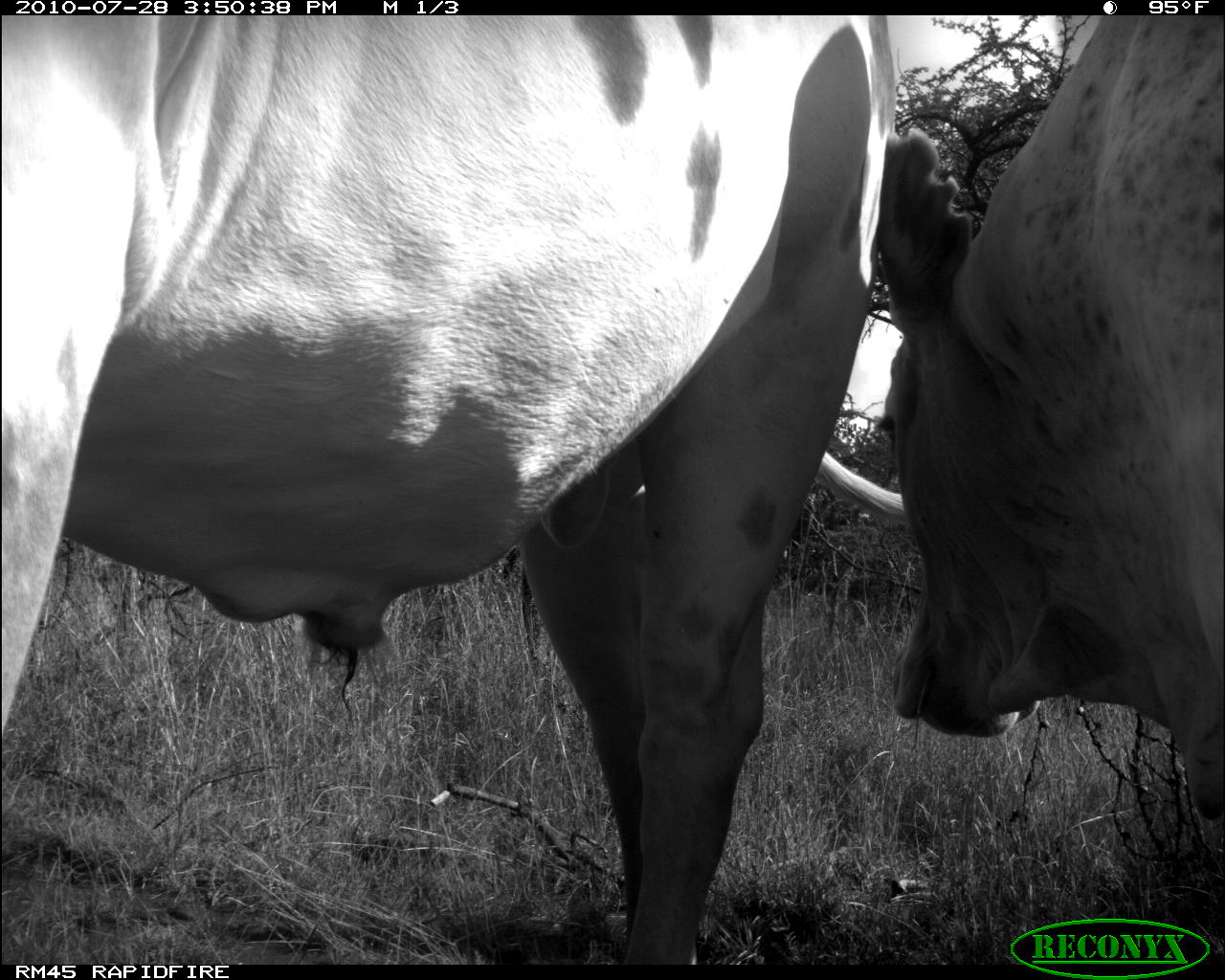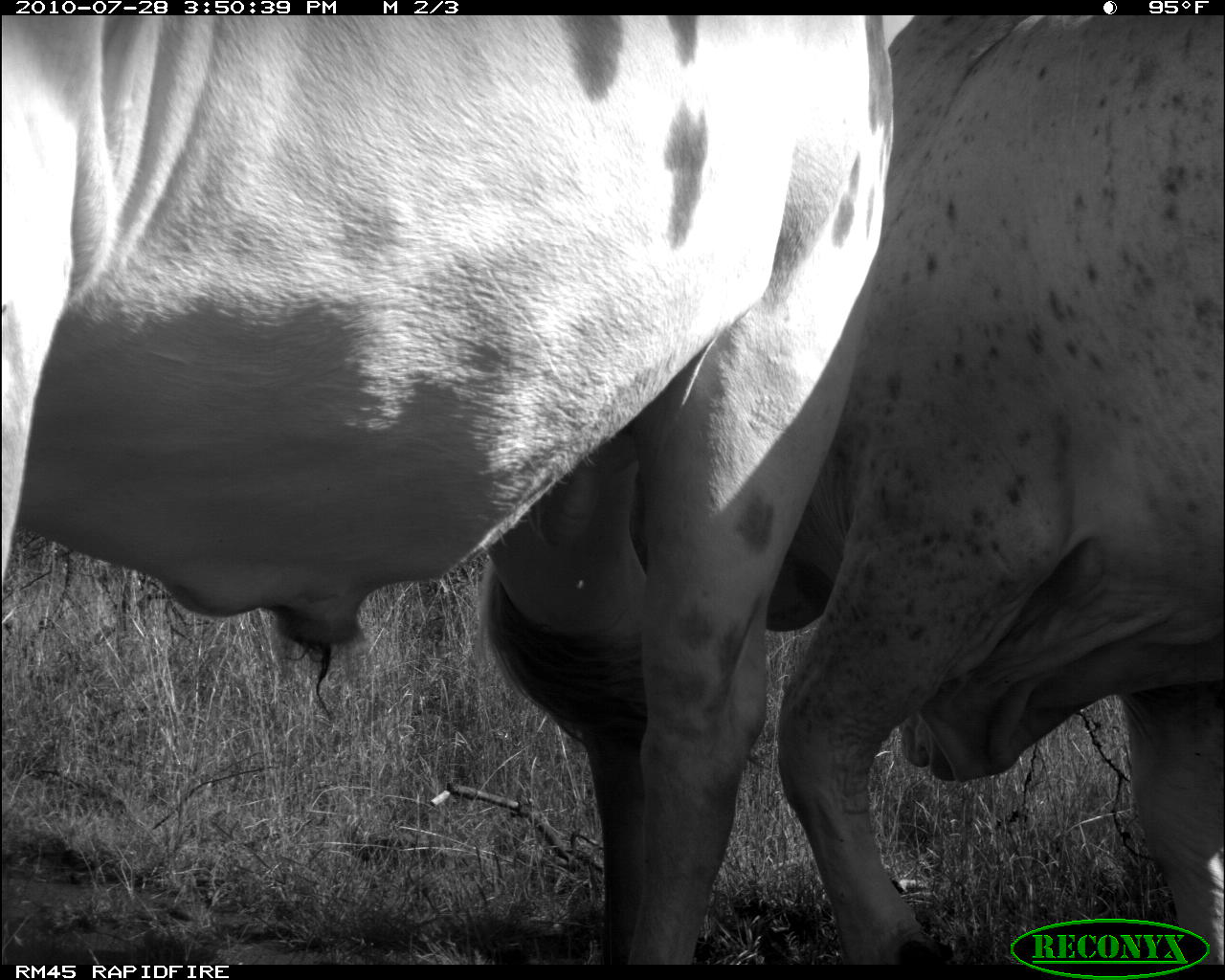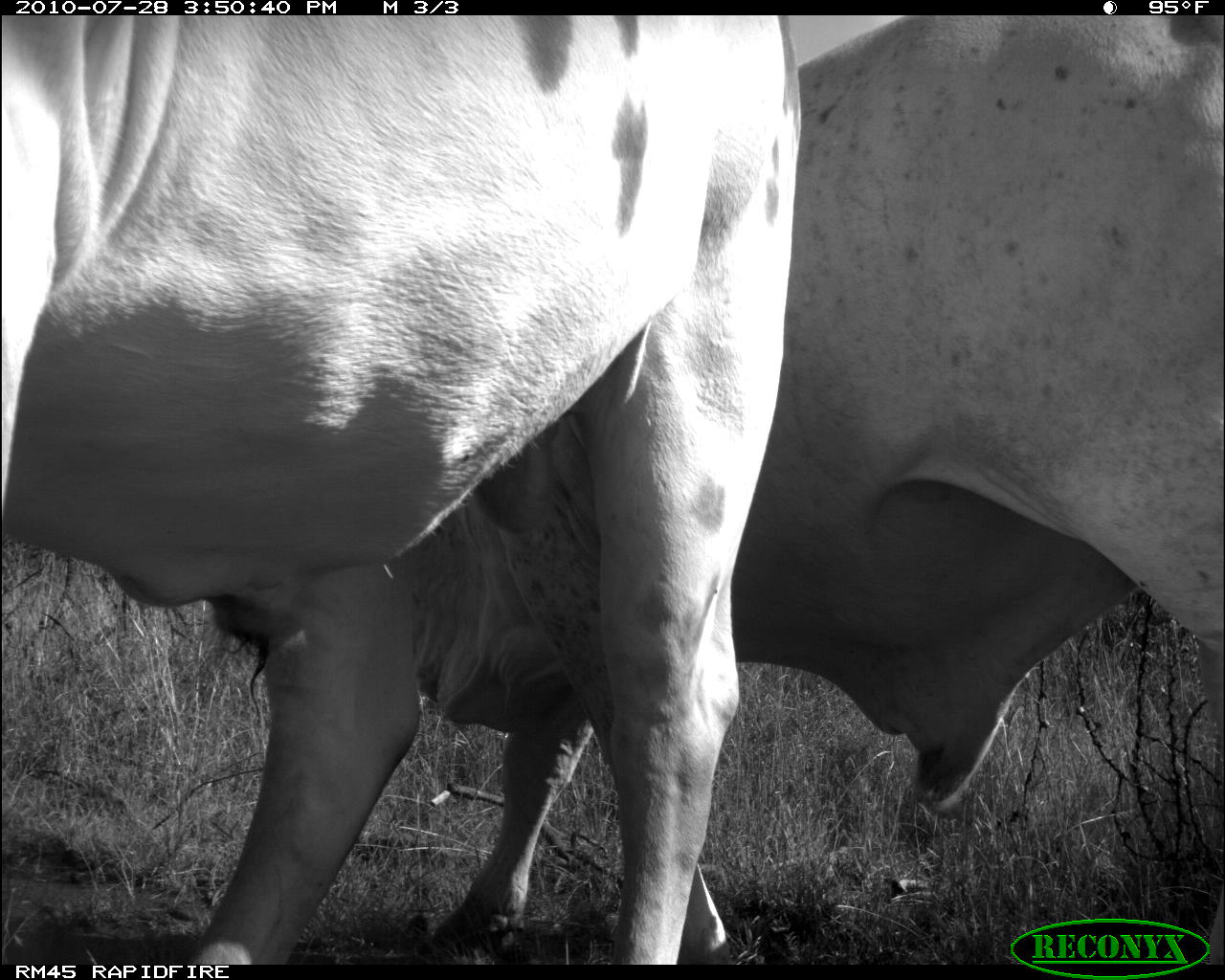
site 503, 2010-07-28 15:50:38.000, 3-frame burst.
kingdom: Animalia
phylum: Chordata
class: Mammalia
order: Artiodactyla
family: Bovidae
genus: Bos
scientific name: Bos taurus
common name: domestic cattle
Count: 2.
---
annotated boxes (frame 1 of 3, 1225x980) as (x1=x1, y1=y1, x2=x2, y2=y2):
bos taurus: (x1=0, y1=15, x2=889, y2=965); (x1=875, y1=15, x2=1225, y2=824)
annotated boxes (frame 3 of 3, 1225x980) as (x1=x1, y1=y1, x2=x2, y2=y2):
bos taurus: (x1=0, y1=15, x2=797, y2=962); (x1=435, y1=15, x2=1221, y2=940)